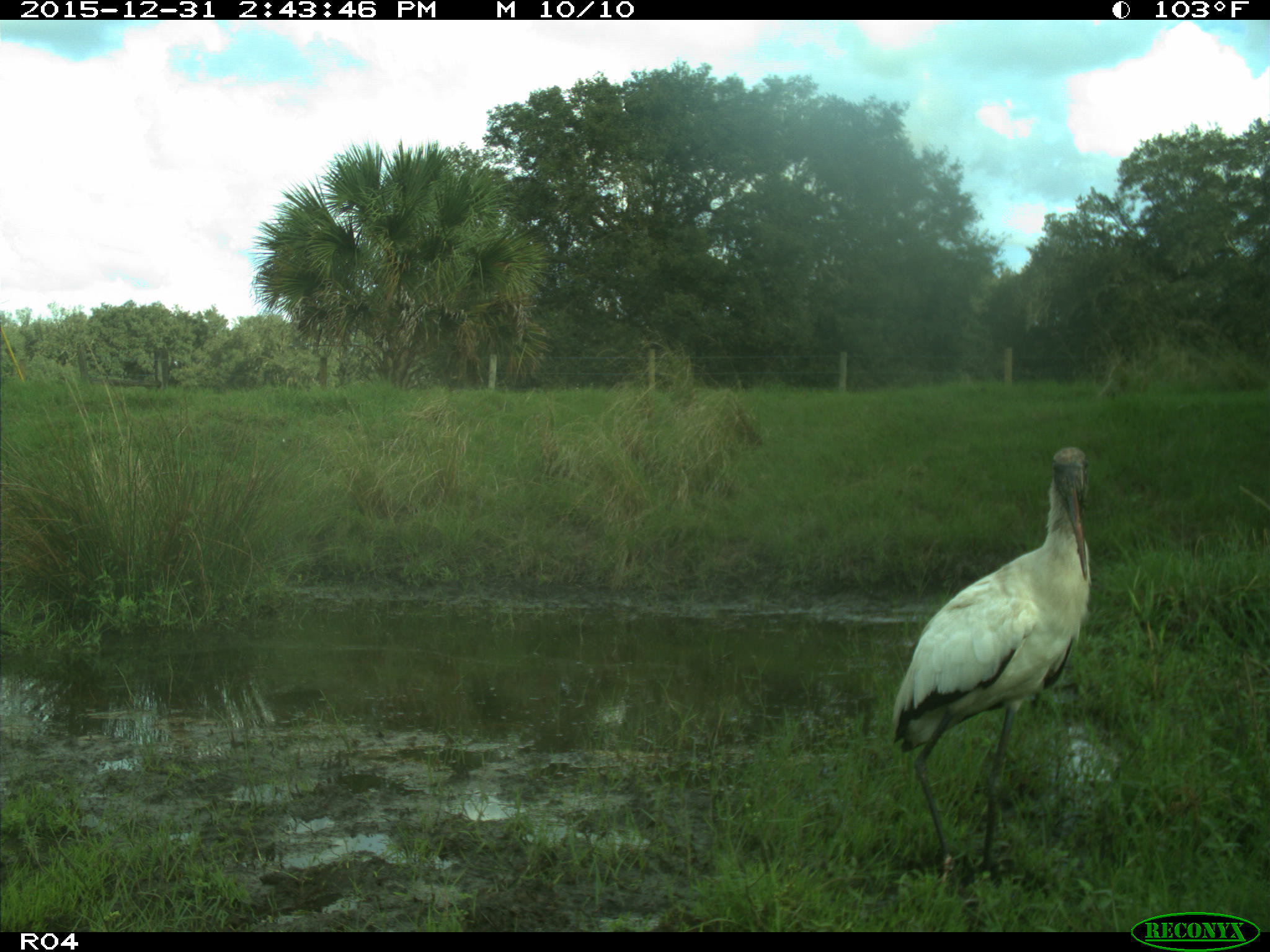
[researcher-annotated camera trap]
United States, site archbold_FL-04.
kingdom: Animalia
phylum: Chordata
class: Aves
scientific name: Aves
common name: birds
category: unidentified bird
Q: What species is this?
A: Unidentified bird (birds) (Aves).